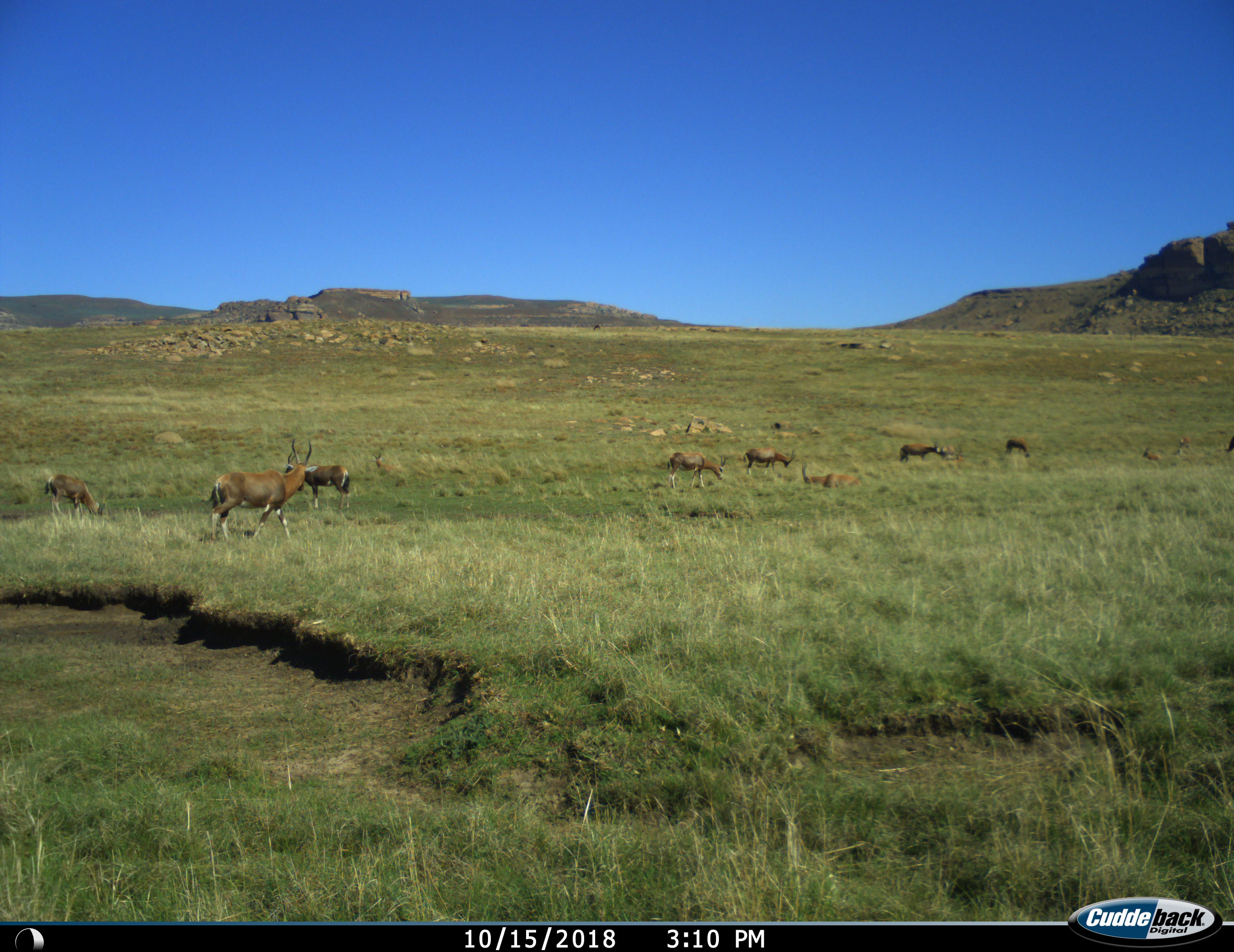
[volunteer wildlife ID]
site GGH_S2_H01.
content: unidentified animal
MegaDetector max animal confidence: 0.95